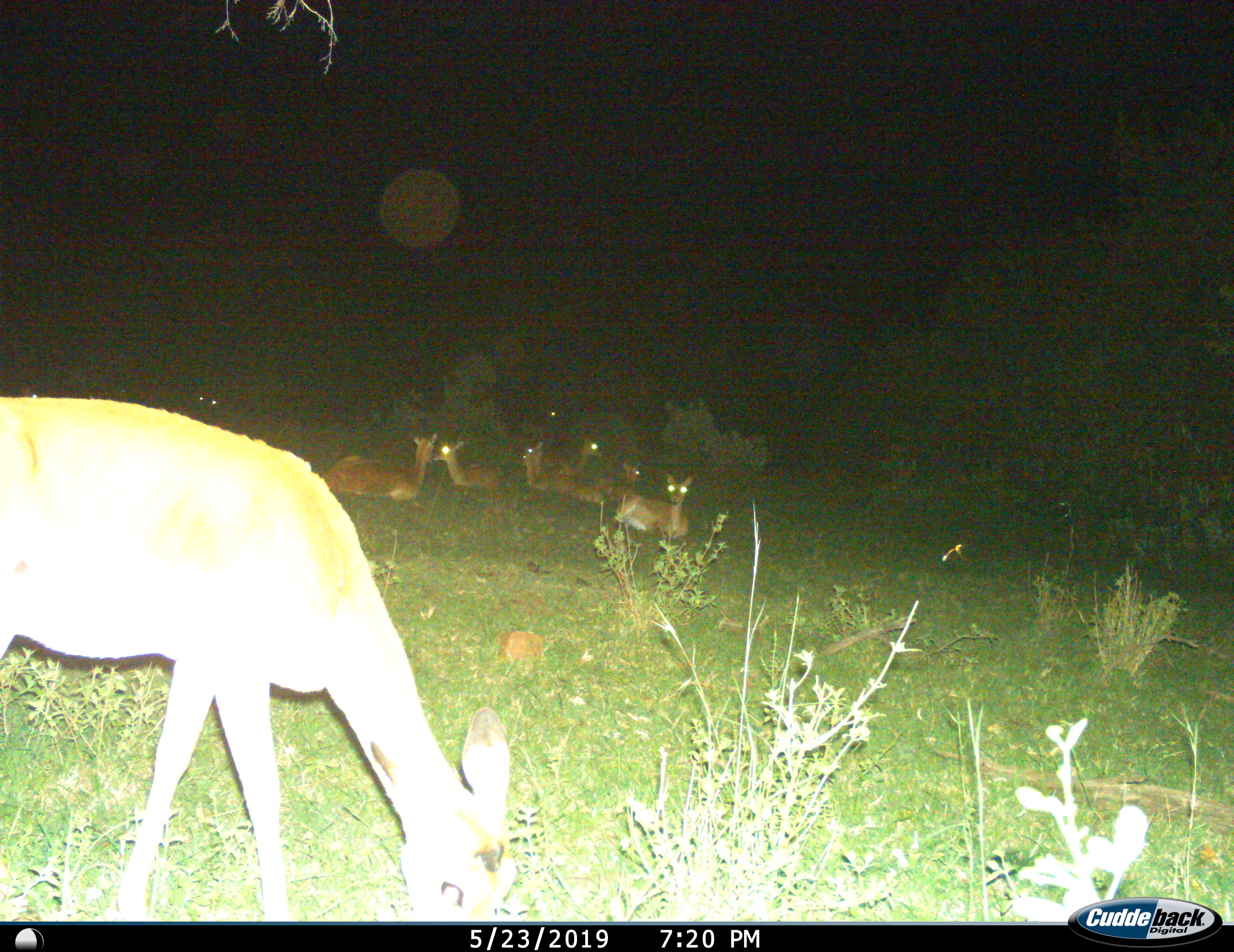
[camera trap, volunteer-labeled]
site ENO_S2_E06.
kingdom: Animalia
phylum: Chordata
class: Mammalia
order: Artiodactyla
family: Bovidae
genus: Aepyceros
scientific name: Aepyceros melampus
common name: impala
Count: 8.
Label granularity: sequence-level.